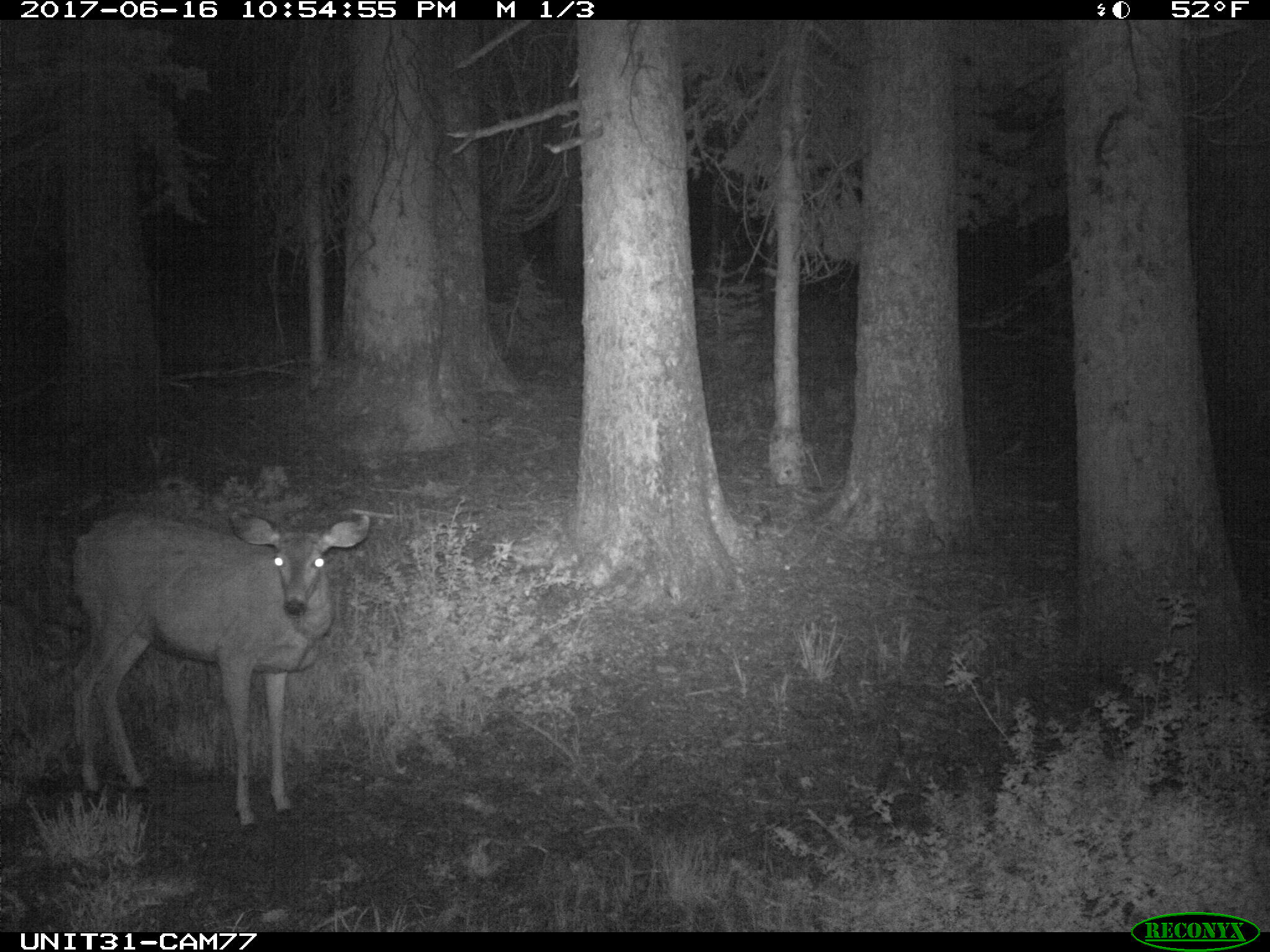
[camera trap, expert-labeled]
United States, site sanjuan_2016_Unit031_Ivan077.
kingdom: Animalia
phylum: Chordata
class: Mammalia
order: Artiodactyla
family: Cervidae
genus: Odocoileus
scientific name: Odocoileus hemionus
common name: mule deer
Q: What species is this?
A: Odocoileus hemionus (mule deer).